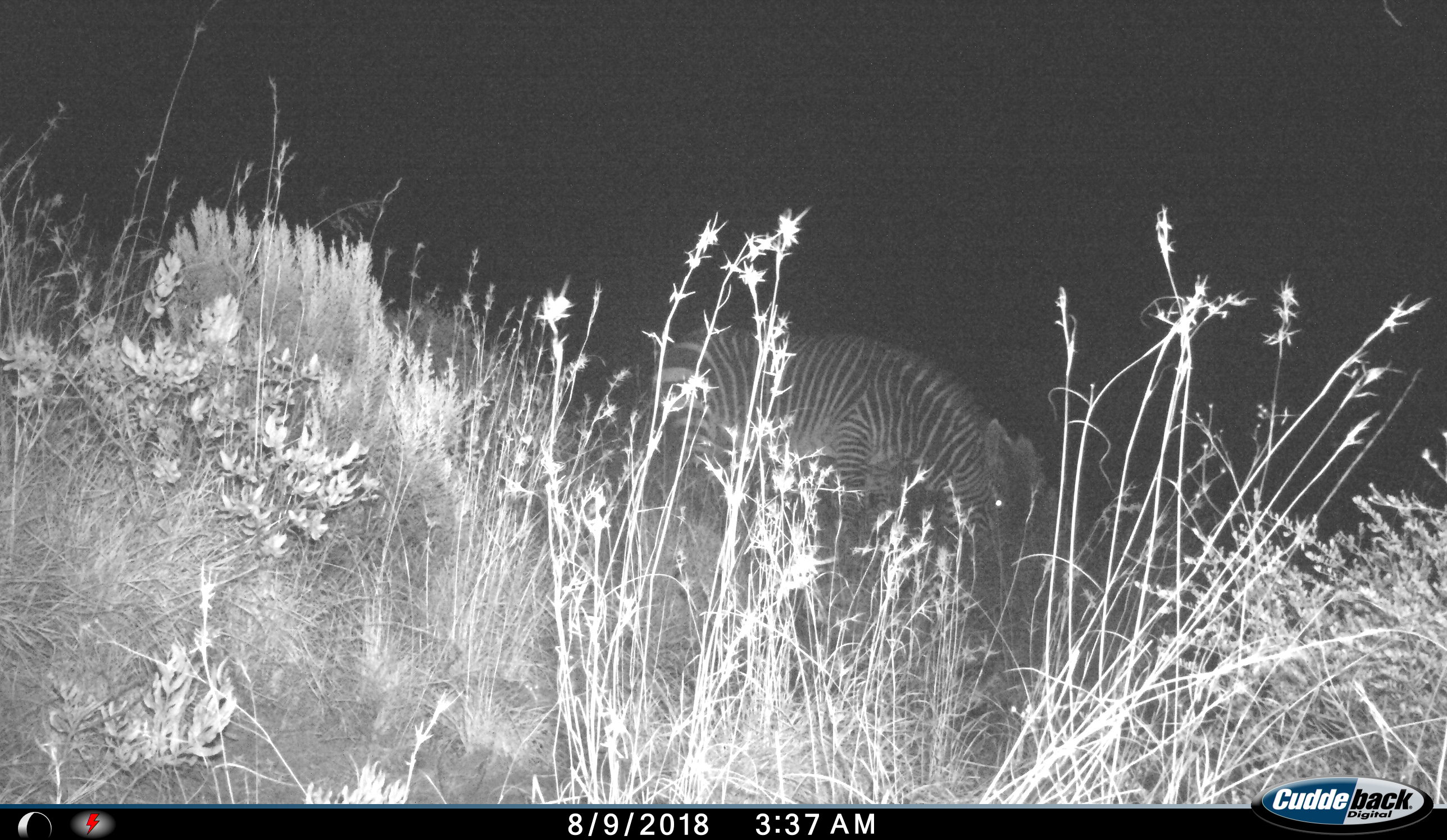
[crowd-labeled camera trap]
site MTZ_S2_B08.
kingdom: Animalia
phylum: Chordata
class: Mammalia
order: Perissodactyla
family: Equidae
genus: Equus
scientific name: Equus zebra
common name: mountain zebra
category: zebramountain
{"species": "zebramountain (mountain zebra) (Equus zebra)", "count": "1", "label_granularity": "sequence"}